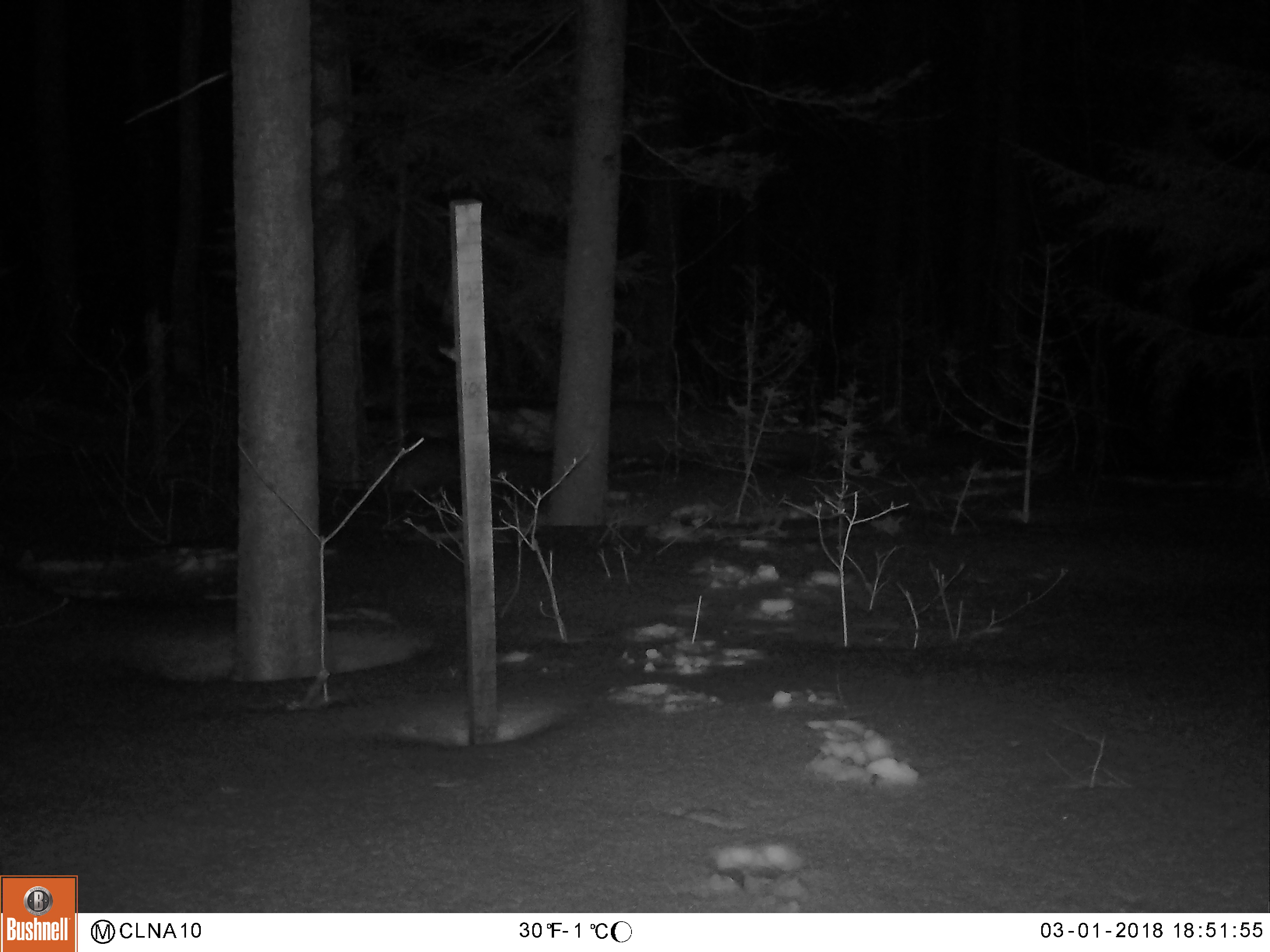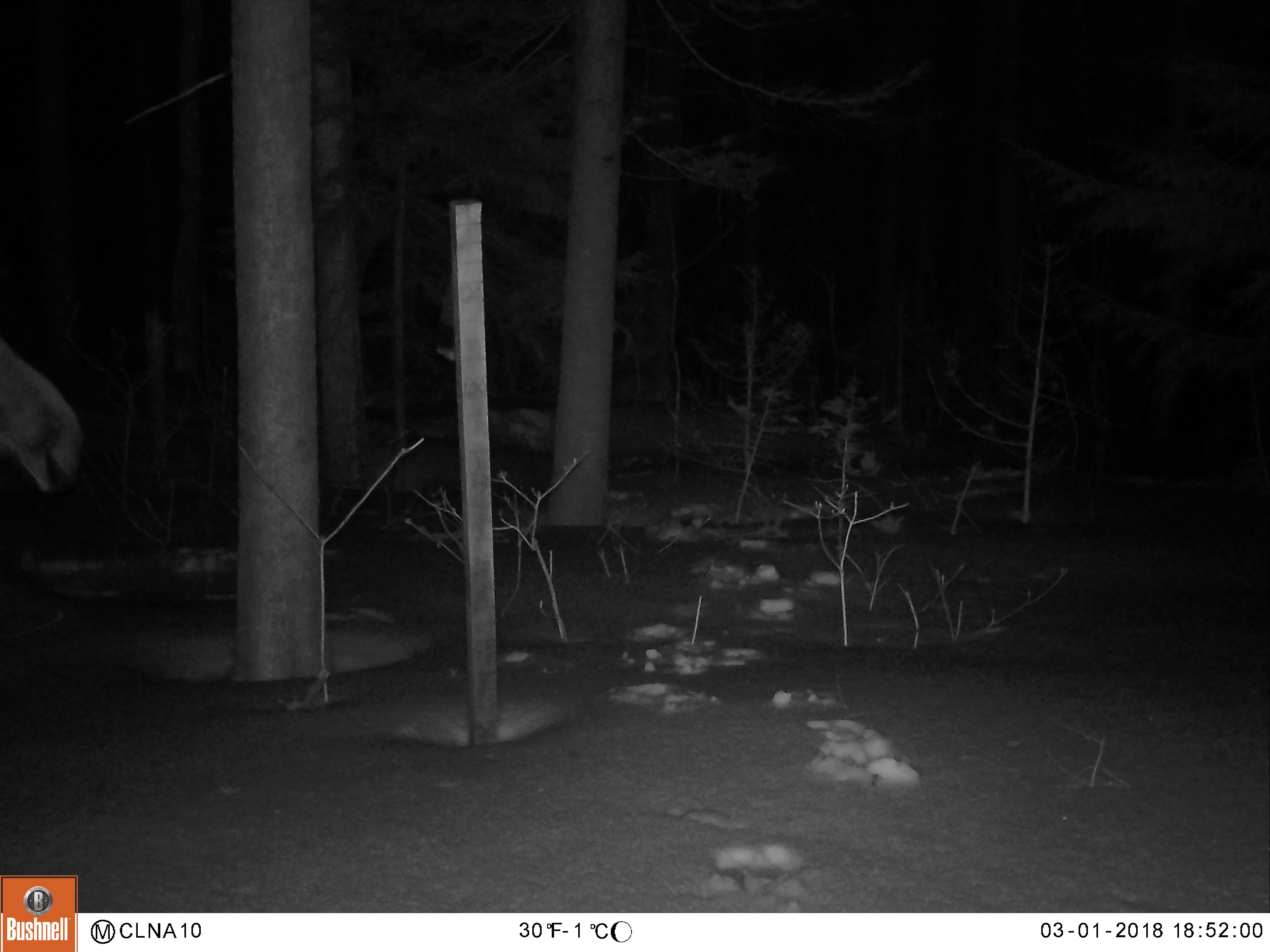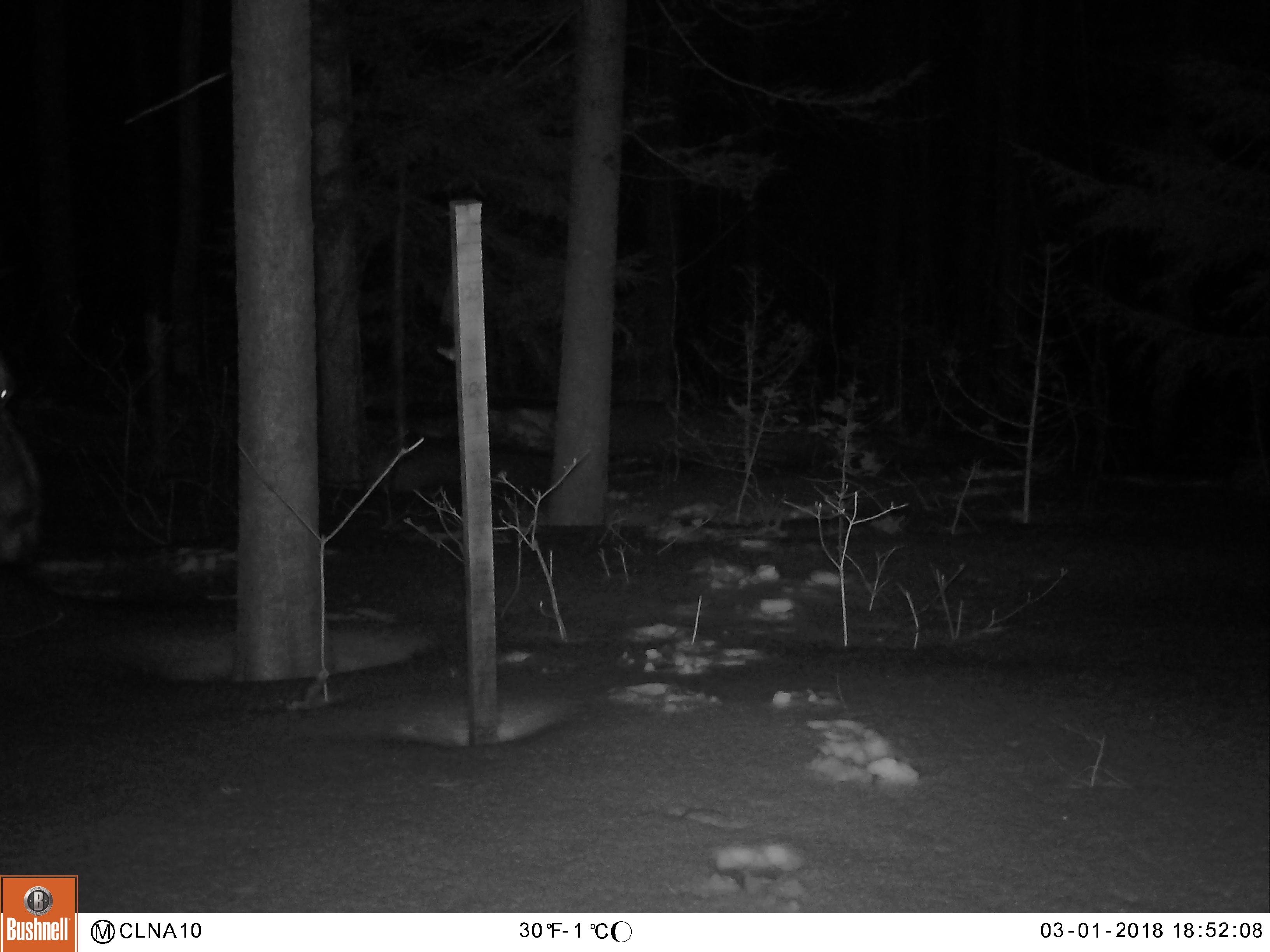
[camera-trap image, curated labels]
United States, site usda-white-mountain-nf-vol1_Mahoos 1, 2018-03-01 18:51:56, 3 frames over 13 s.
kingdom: Animalia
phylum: Chordata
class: Mammalia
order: Artiodactyla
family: Cervidae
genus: Alces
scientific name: Alces alces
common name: moose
Moose (Alces alces).